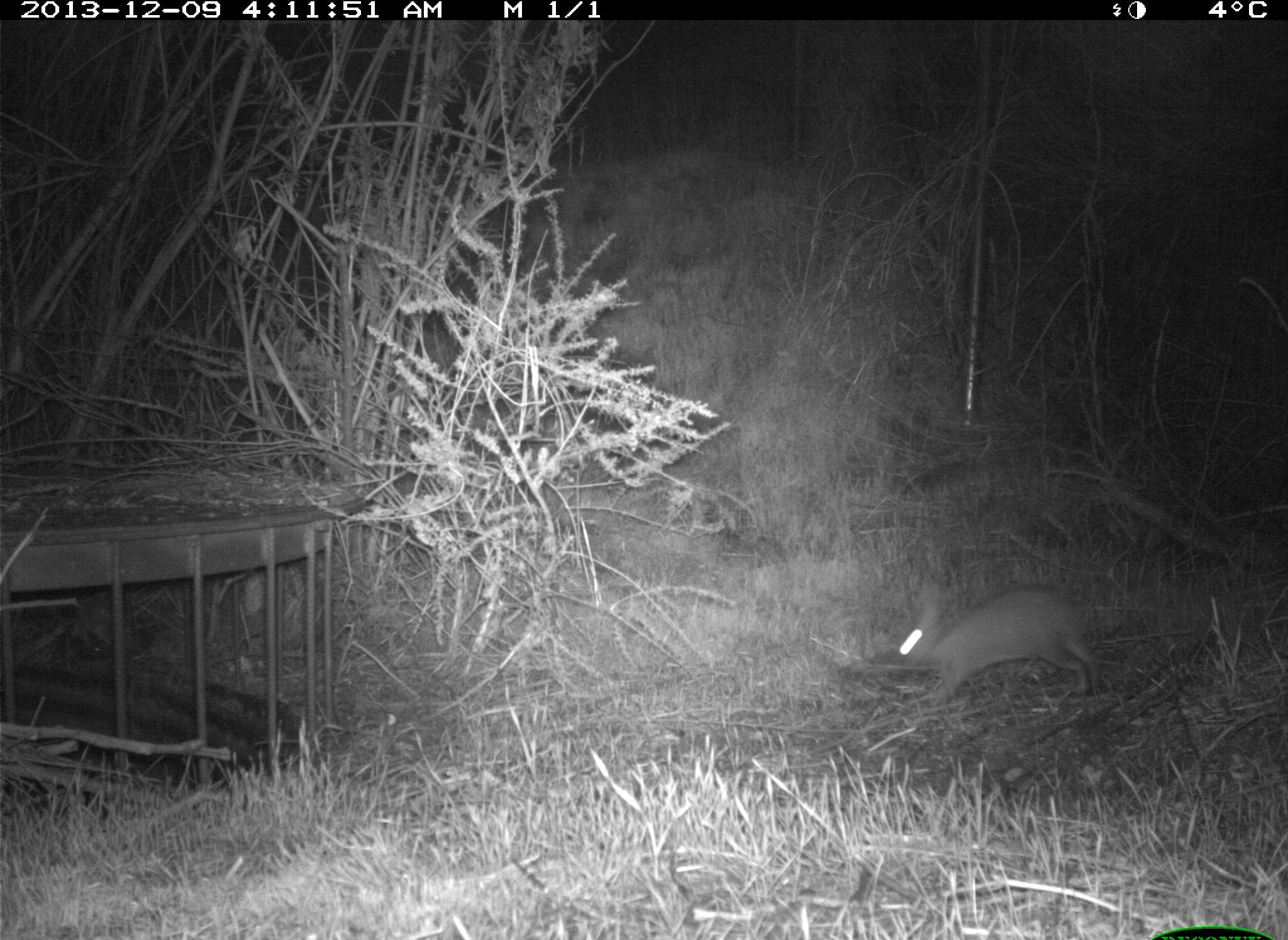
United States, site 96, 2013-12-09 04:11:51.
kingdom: Animalia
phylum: Chordata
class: Mammalia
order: Lagomorpha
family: Leporidae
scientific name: Leporidae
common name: rabbits and hares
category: rabbit